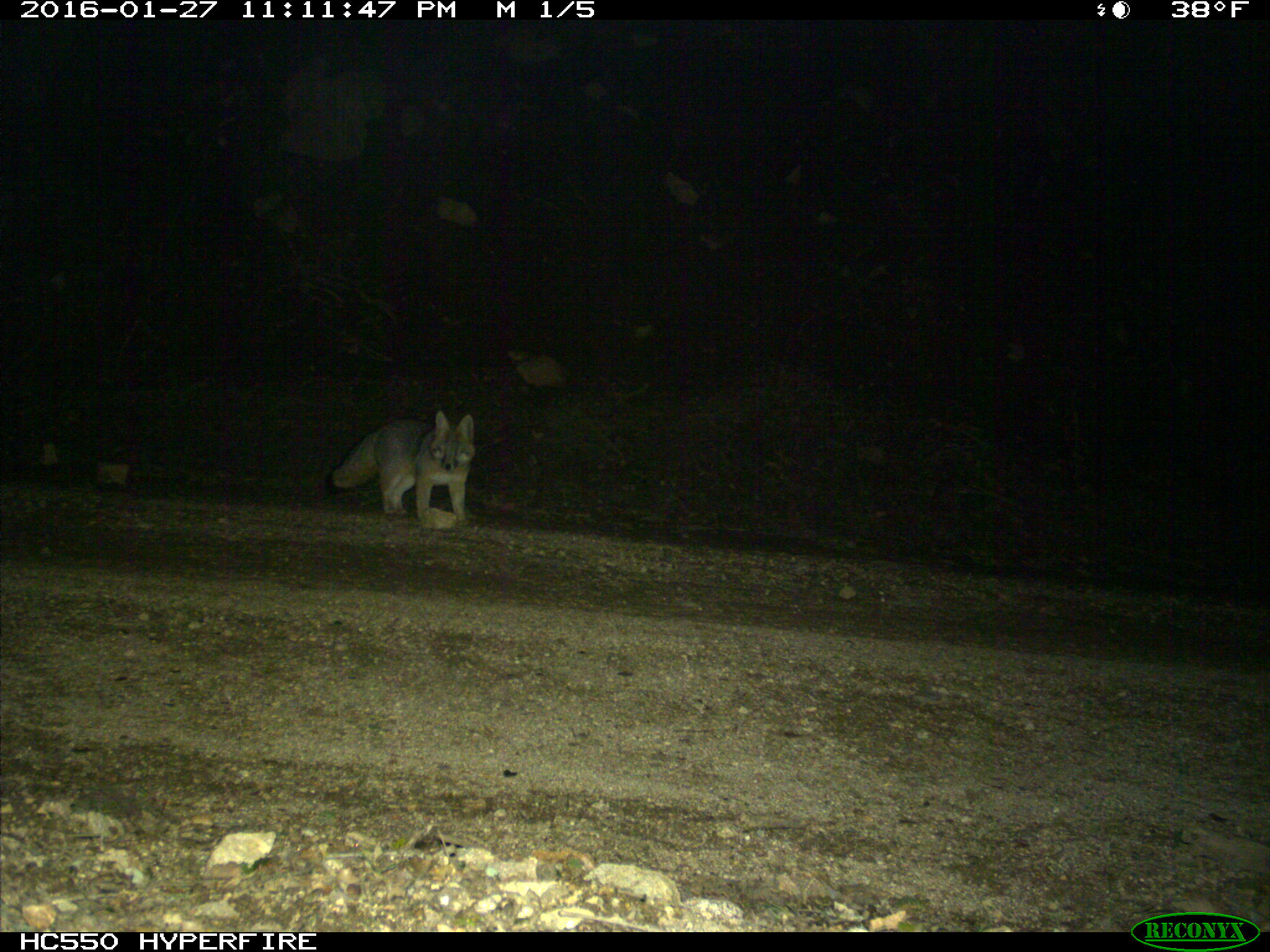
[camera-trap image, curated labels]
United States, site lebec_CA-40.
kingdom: Animalia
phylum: Chordata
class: Mammalia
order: Carnivora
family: Canidae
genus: Urocyon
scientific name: Urocyon cinereoargenteus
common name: gray fox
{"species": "Urocyon cinereoargenteus (gray fox)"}